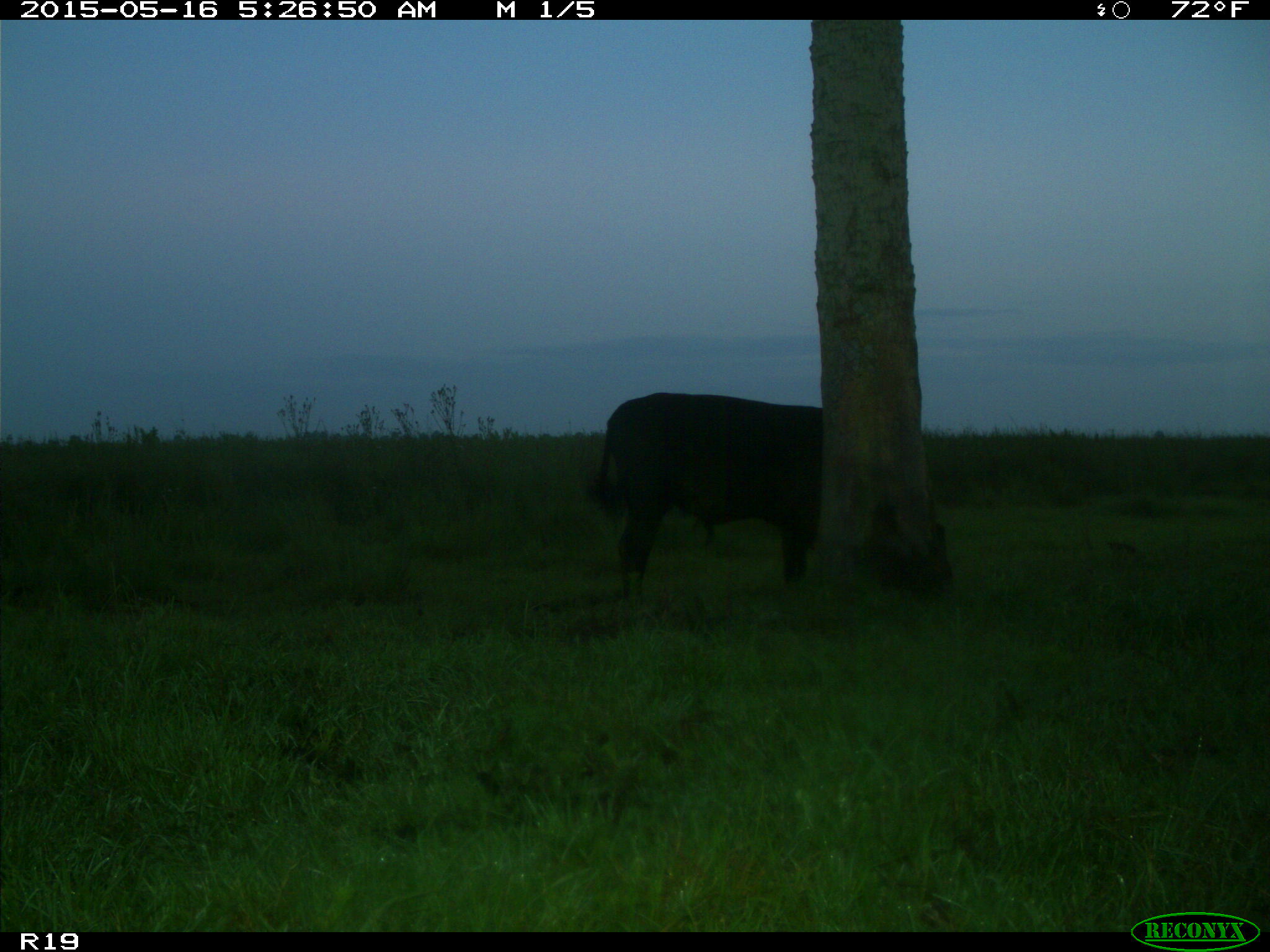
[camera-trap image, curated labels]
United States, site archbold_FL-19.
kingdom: Animalia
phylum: Chordata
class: Mammalia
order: Artiodactyla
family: Bovidae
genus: Bos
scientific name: Bos taurus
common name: domestic cow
Bos taurus (domestic cow).